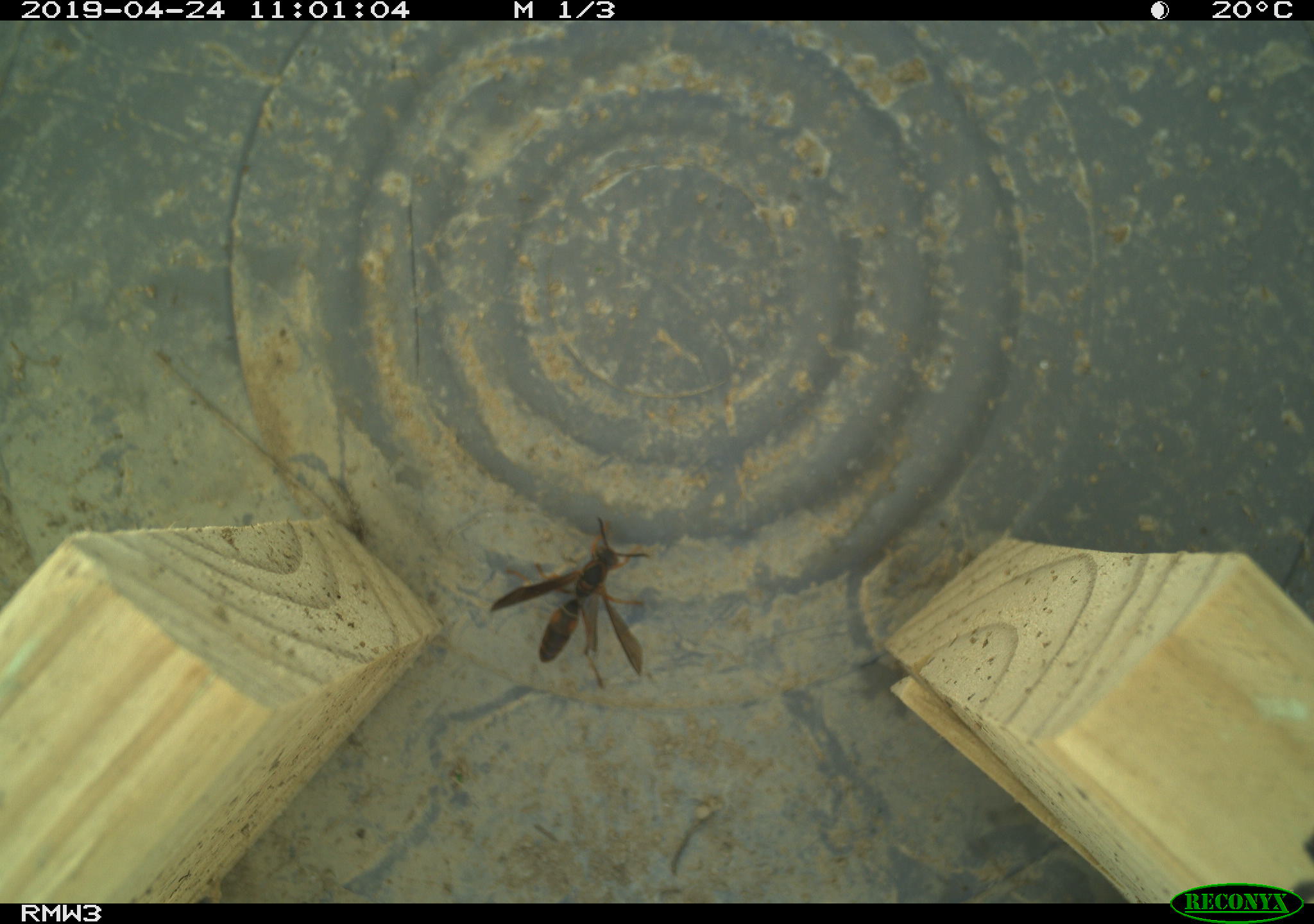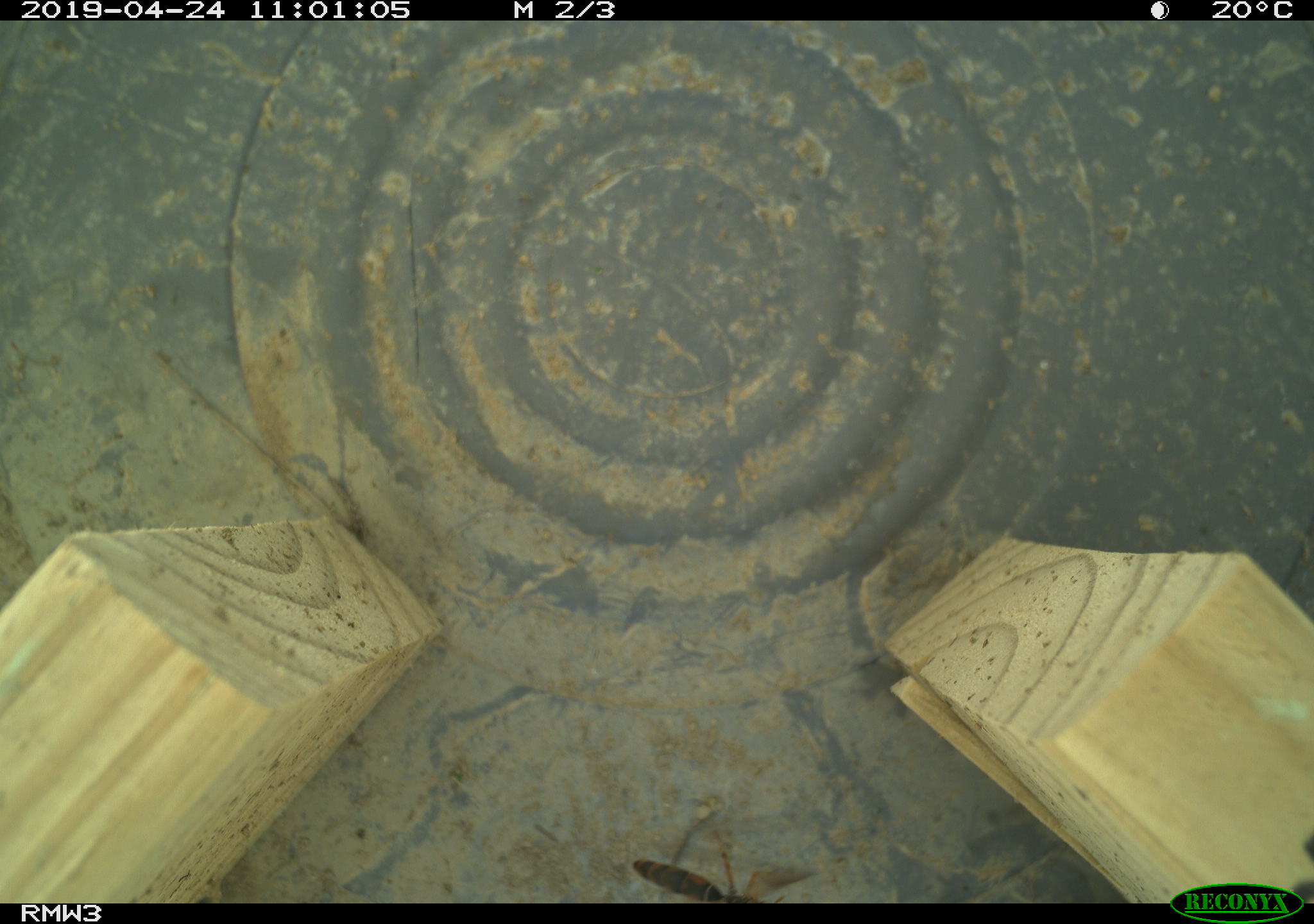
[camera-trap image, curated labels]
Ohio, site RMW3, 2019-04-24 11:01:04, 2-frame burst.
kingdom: Animalia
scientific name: Animalia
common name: animal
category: invertebrate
Invertebrate (animal) (Animalia).